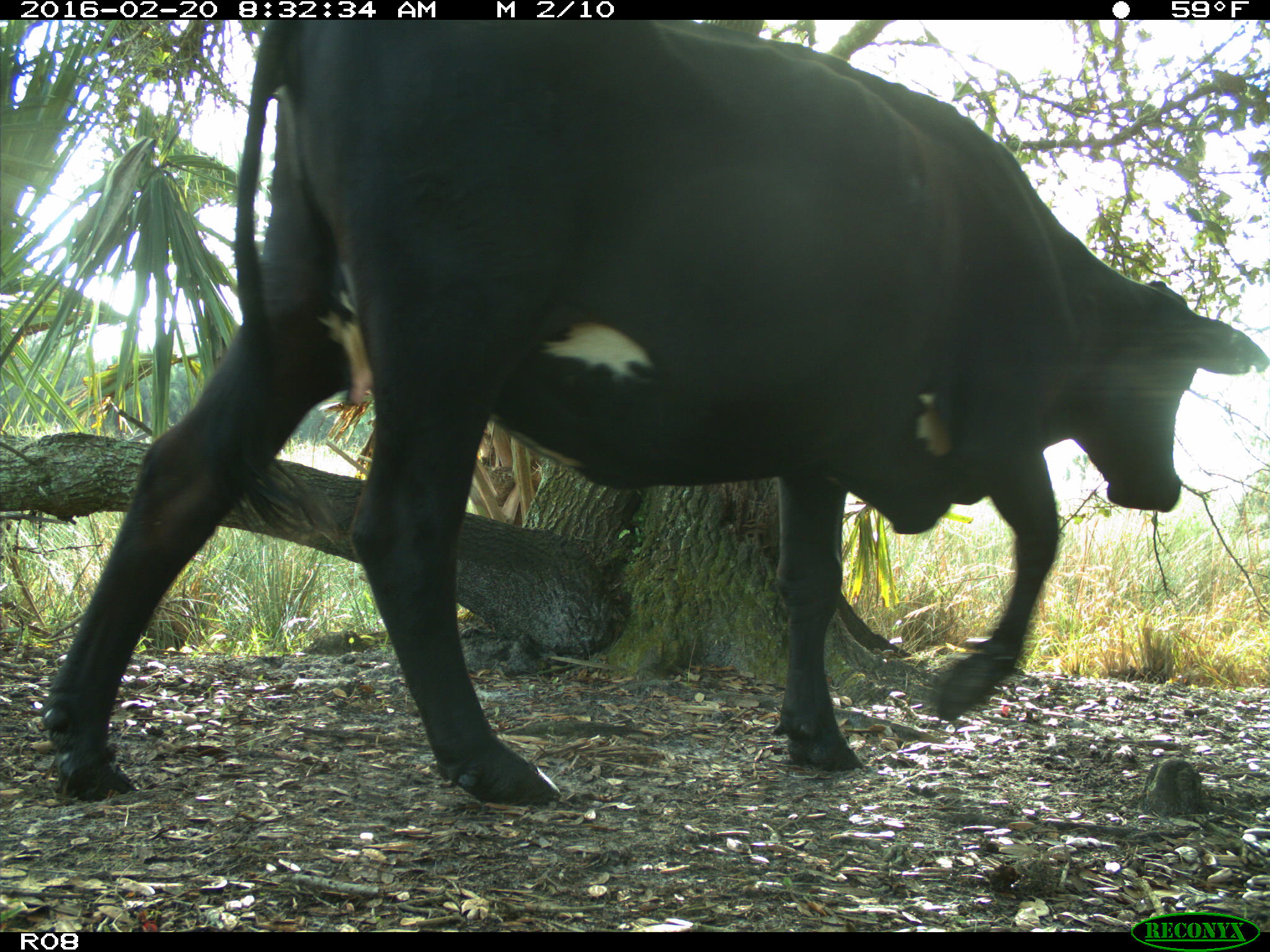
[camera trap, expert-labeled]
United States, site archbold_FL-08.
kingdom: Animalia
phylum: Chordata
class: Mammalia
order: Artiodactyla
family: Bovidae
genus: Bos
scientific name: Bos taurus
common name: domestic cow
Bos taurus (domestic cow).